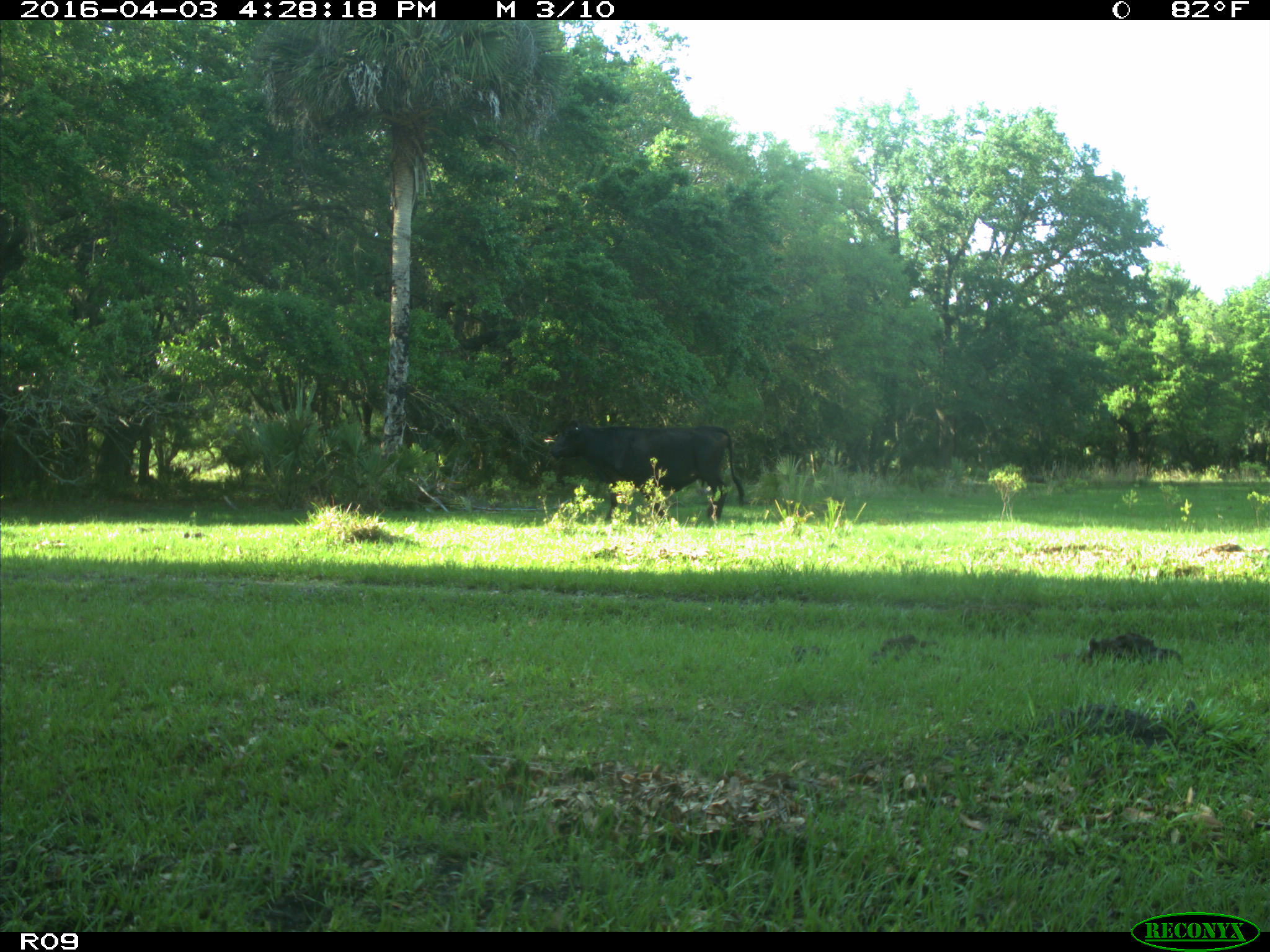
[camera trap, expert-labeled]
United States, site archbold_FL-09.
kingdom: Animalia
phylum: Chordata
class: Mammalia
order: Artiodactyla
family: Bovidae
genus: Bos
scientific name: Bos taurus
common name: domestic cow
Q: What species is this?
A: Bos taurus (domestic cow).